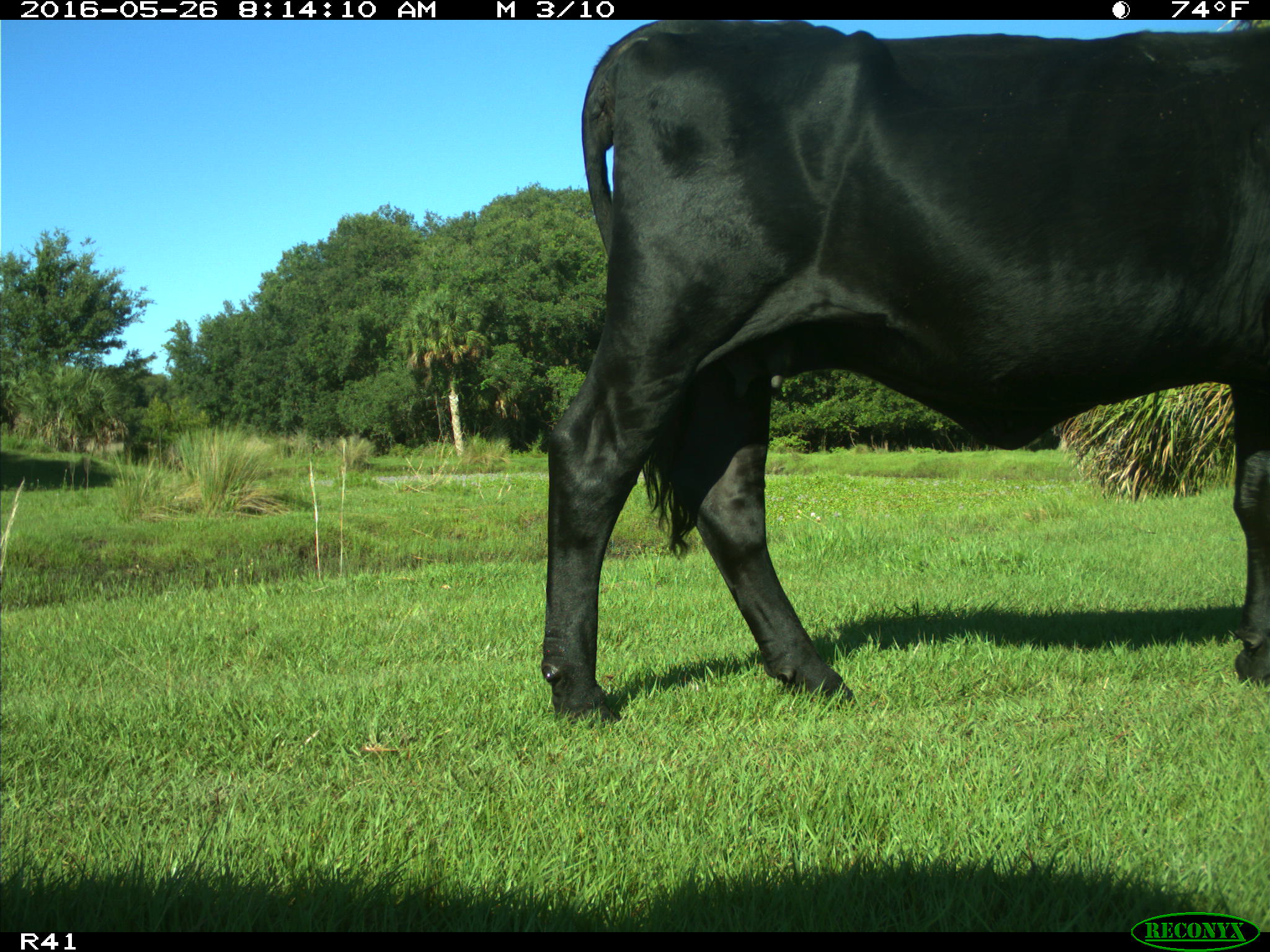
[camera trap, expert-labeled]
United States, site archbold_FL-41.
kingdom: Animalia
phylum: Chordata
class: Mammalia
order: Artiodactyla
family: Bovidae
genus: Bos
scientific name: Bos taurus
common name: domestic cow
Bos taurus (domestic cow).